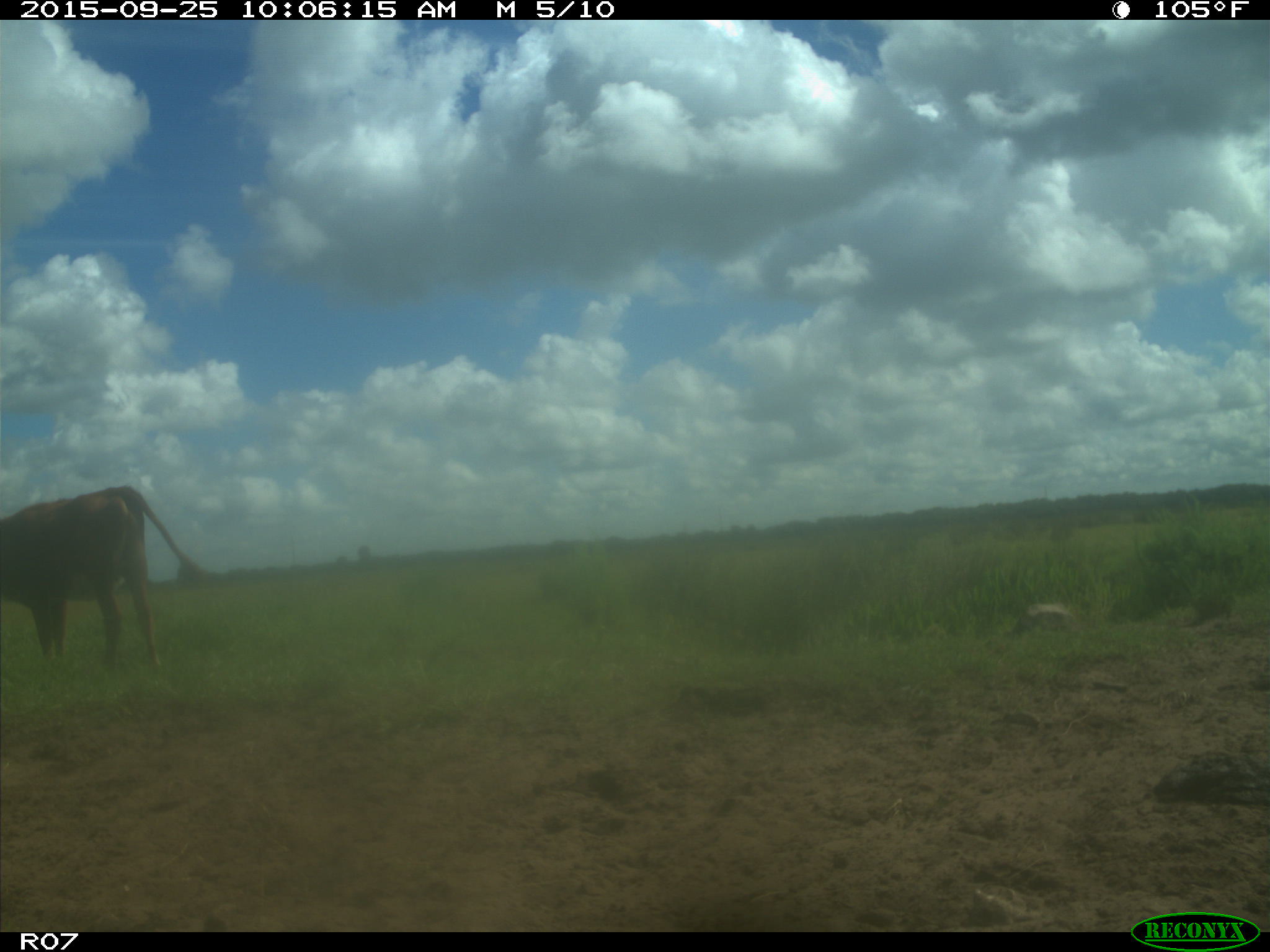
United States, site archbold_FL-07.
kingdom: Animalia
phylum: Chordata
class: Mammalia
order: Artiodactyla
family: Bovidae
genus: Bos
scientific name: Bos taurus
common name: domestic cow